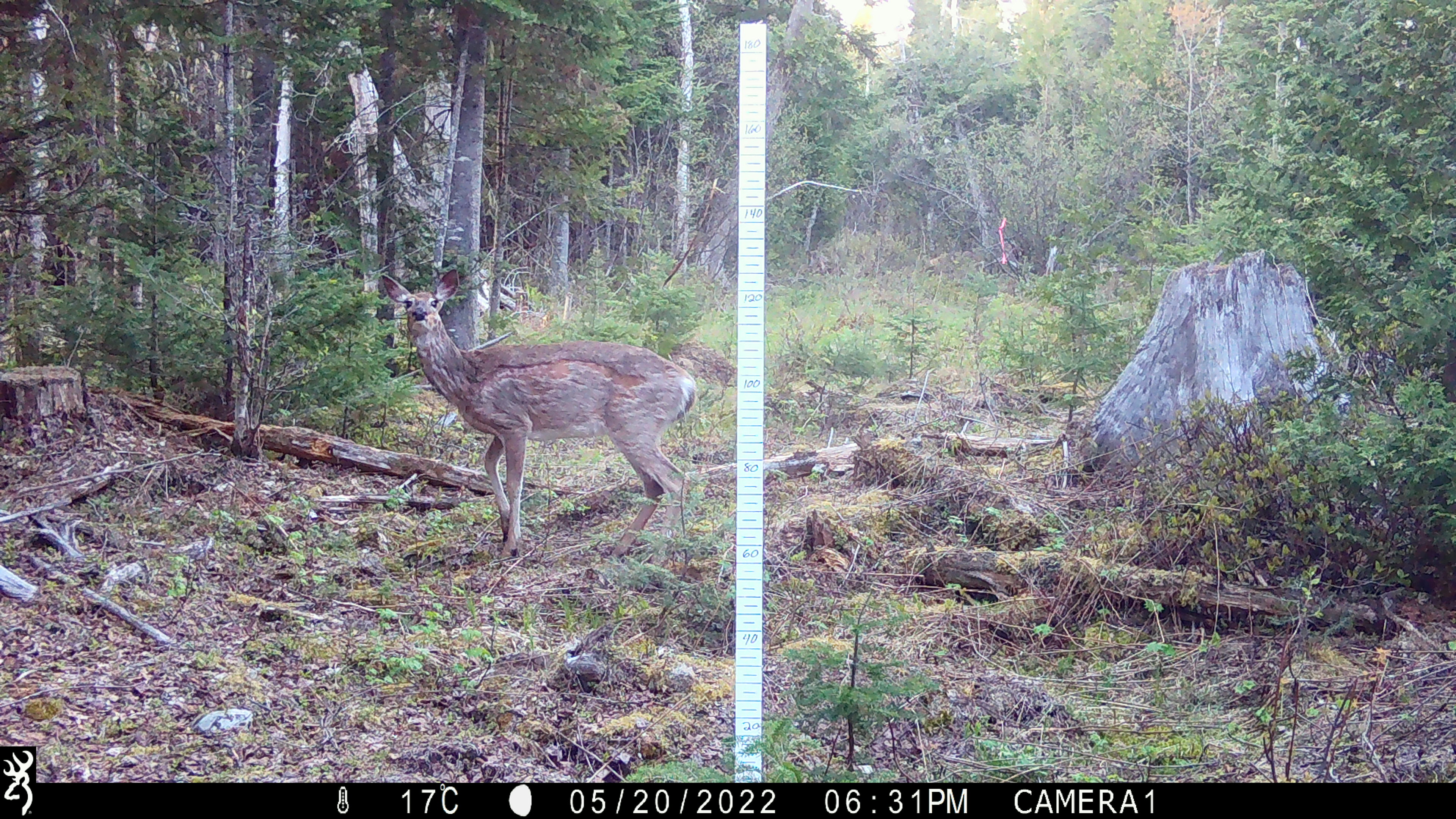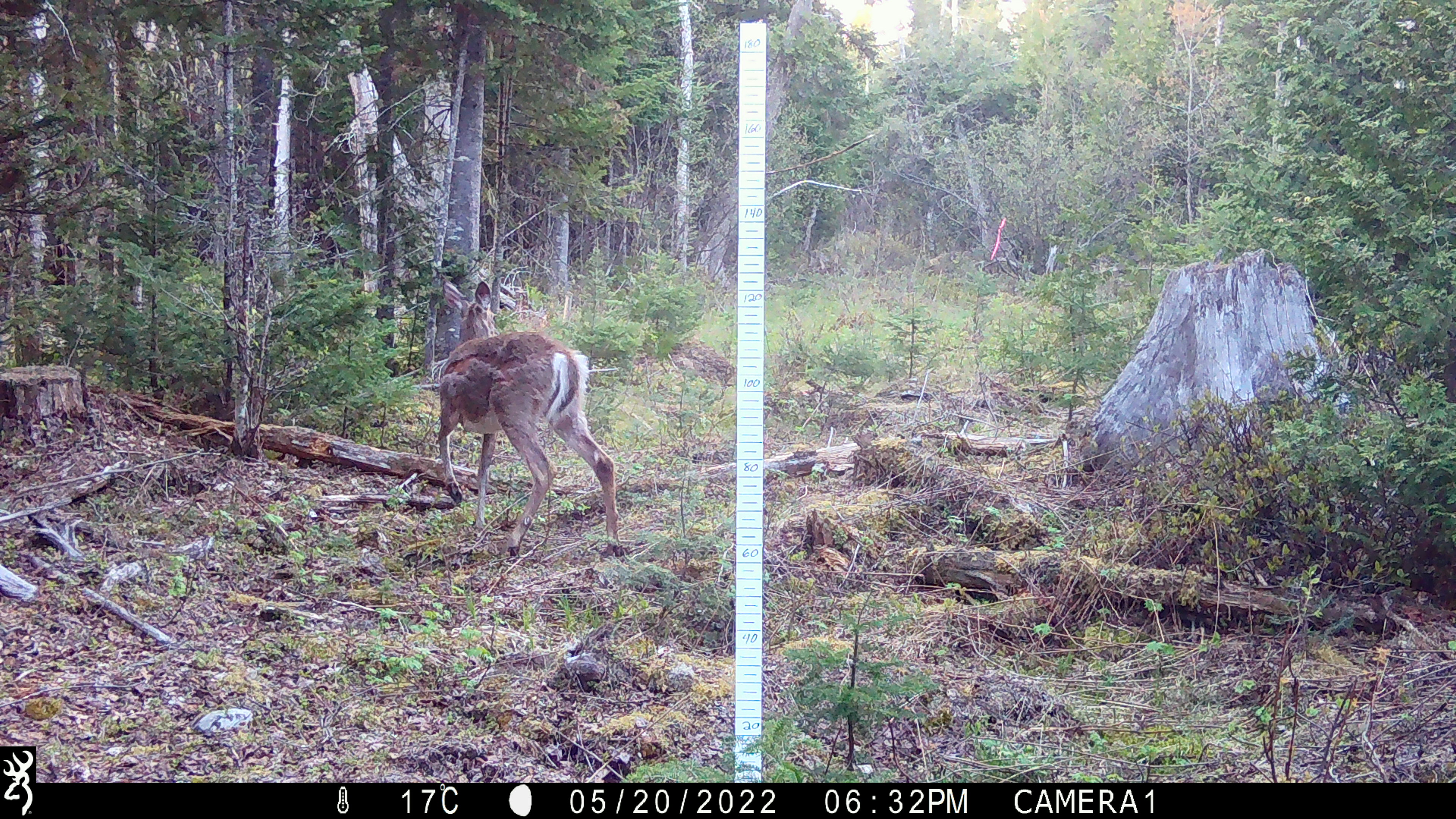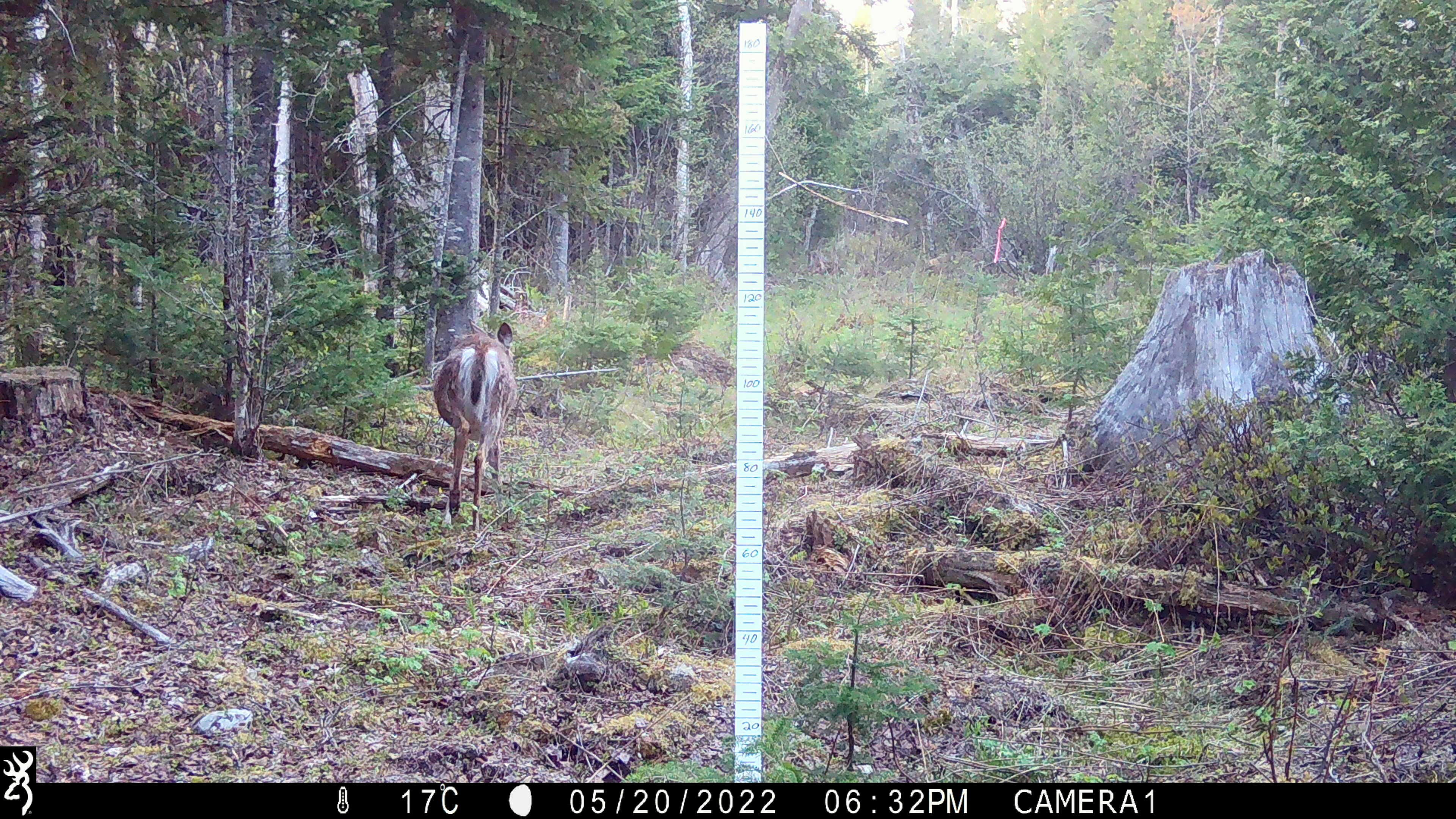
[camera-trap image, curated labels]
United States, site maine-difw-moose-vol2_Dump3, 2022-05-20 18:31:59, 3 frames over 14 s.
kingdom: Animalia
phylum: Chordata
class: Mammalia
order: Artiodactyla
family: Cervidae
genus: Odocoileus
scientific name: Odocoileus virginianus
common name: white-tailed deer